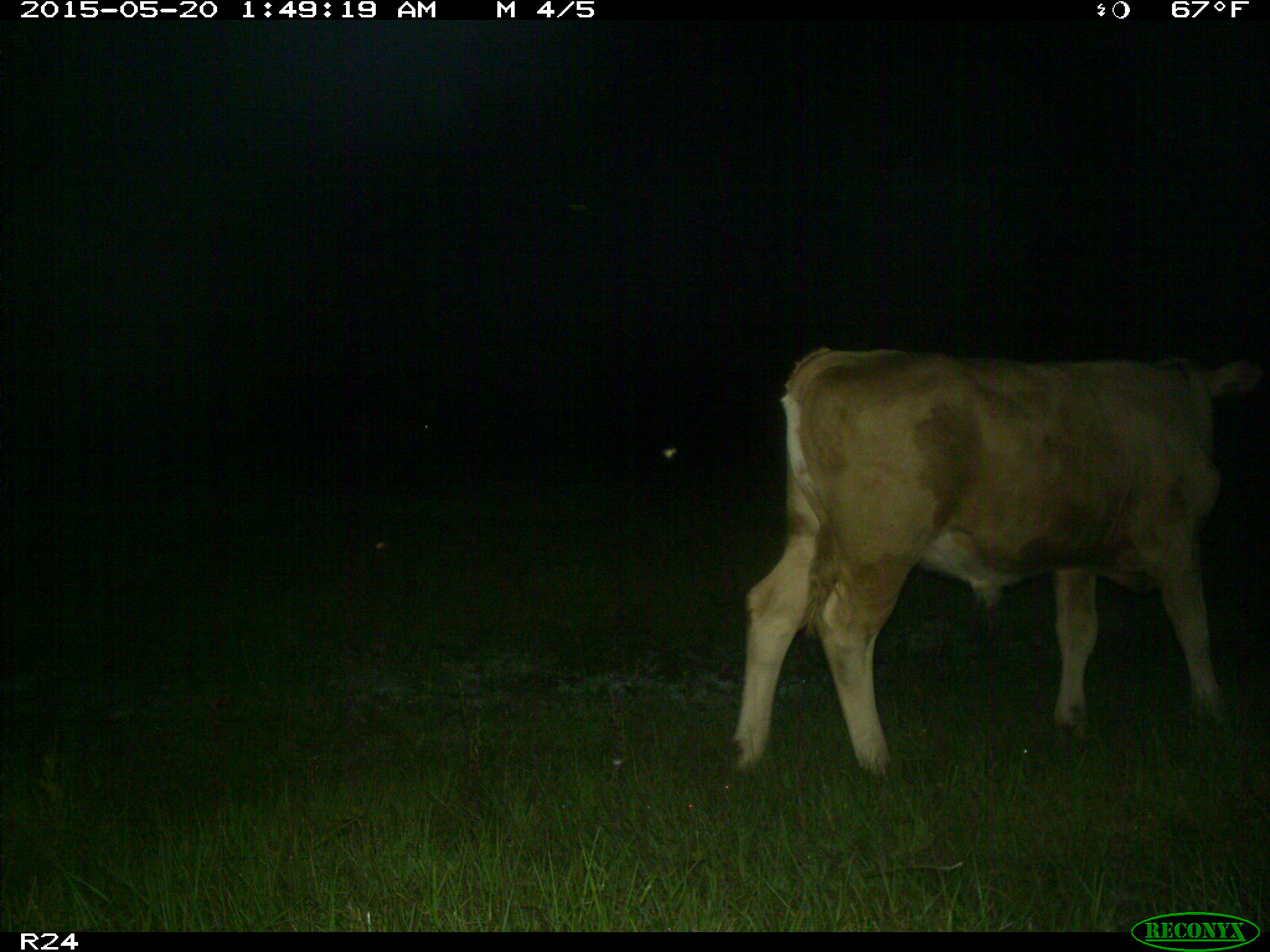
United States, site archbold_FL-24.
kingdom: Animalia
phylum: Chordata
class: Mammalia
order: Artiodactyla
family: Bovidae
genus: Bos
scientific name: Bos taurus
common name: domestic cow